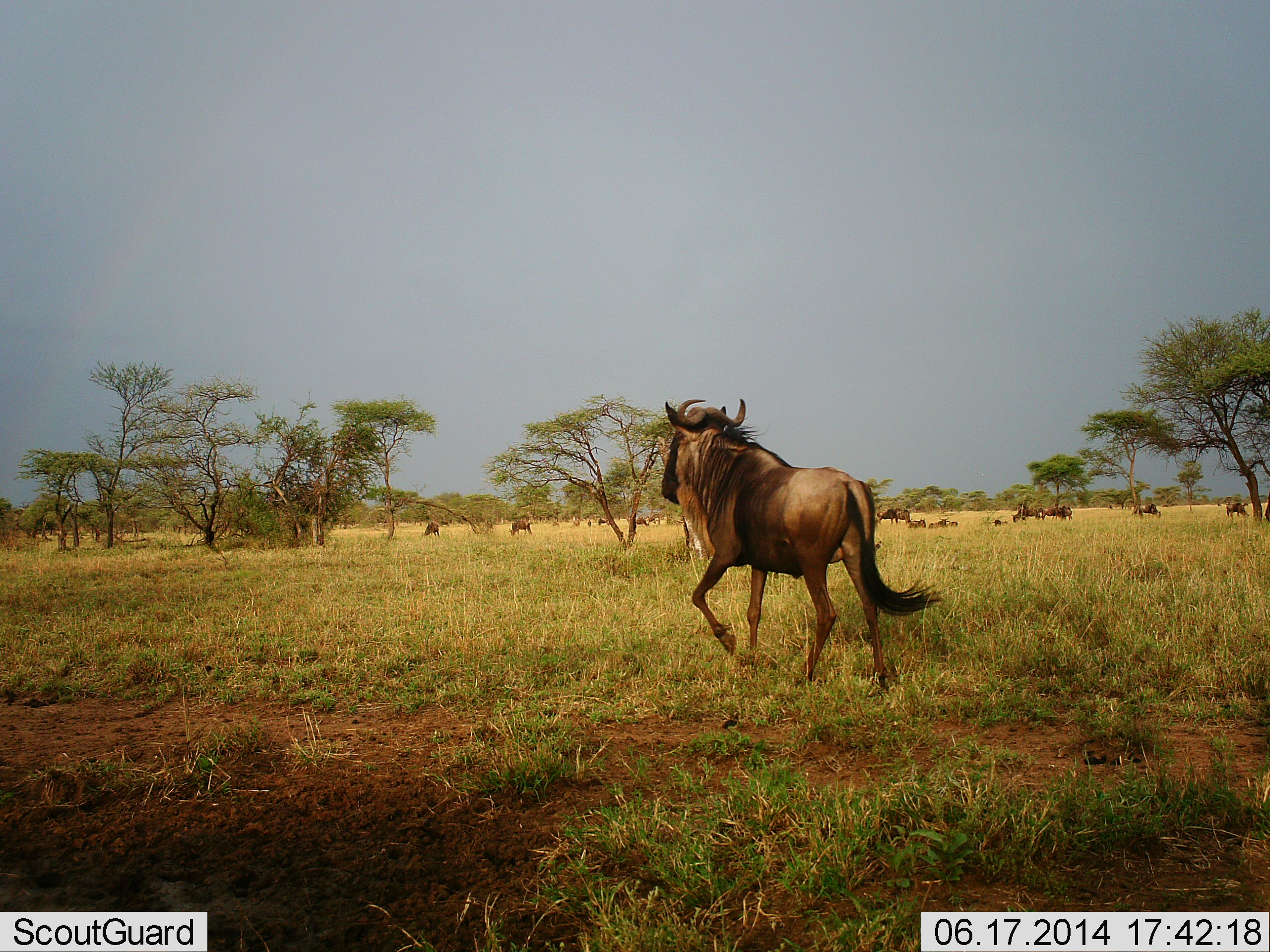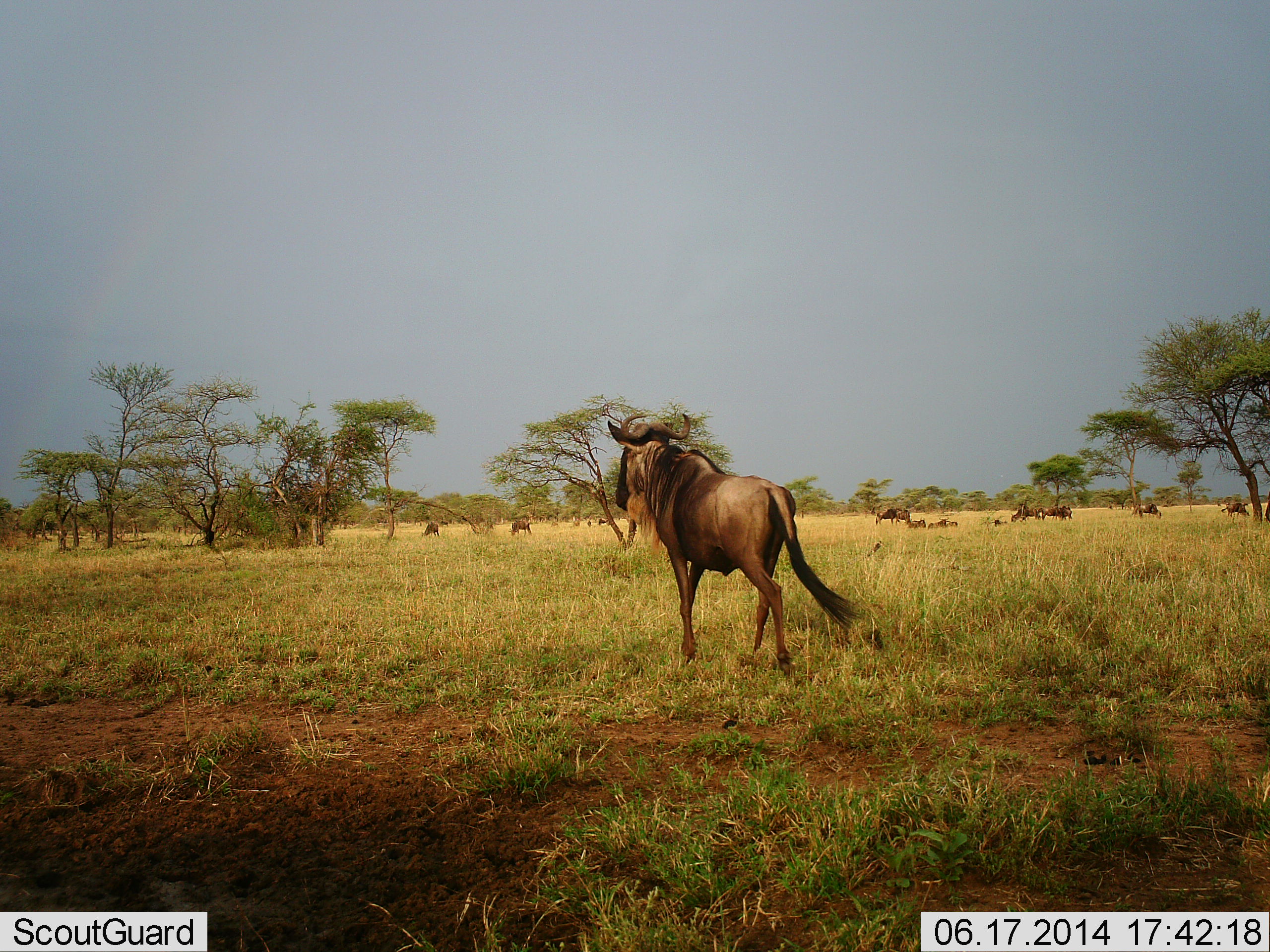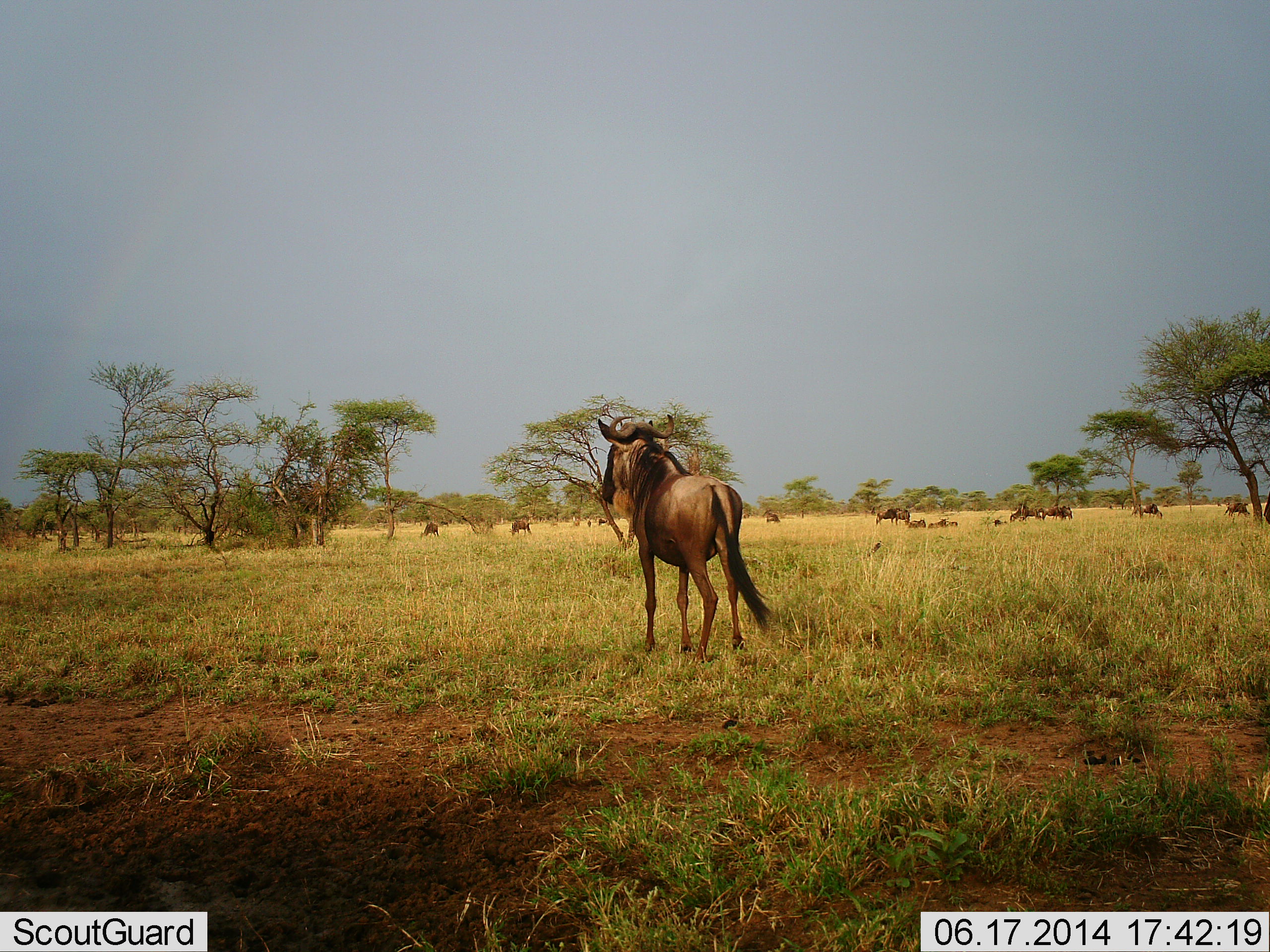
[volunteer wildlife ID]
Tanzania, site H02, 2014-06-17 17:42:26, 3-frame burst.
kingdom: Animalia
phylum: Chordata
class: Mammalia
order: Artiodactyla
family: Bovidae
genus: Connochaetes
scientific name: Connochaetes taurinus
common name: blue wildebeest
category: wildebeest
Wildebeest (blue wildebeest) (Connochaetes taurinus), count 11-50. Behavior (volunteer vote fractions): standing 50%, resting 50%, moving 90%, interacting 0%. Young present (vote fraction): 0%. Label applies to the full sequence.